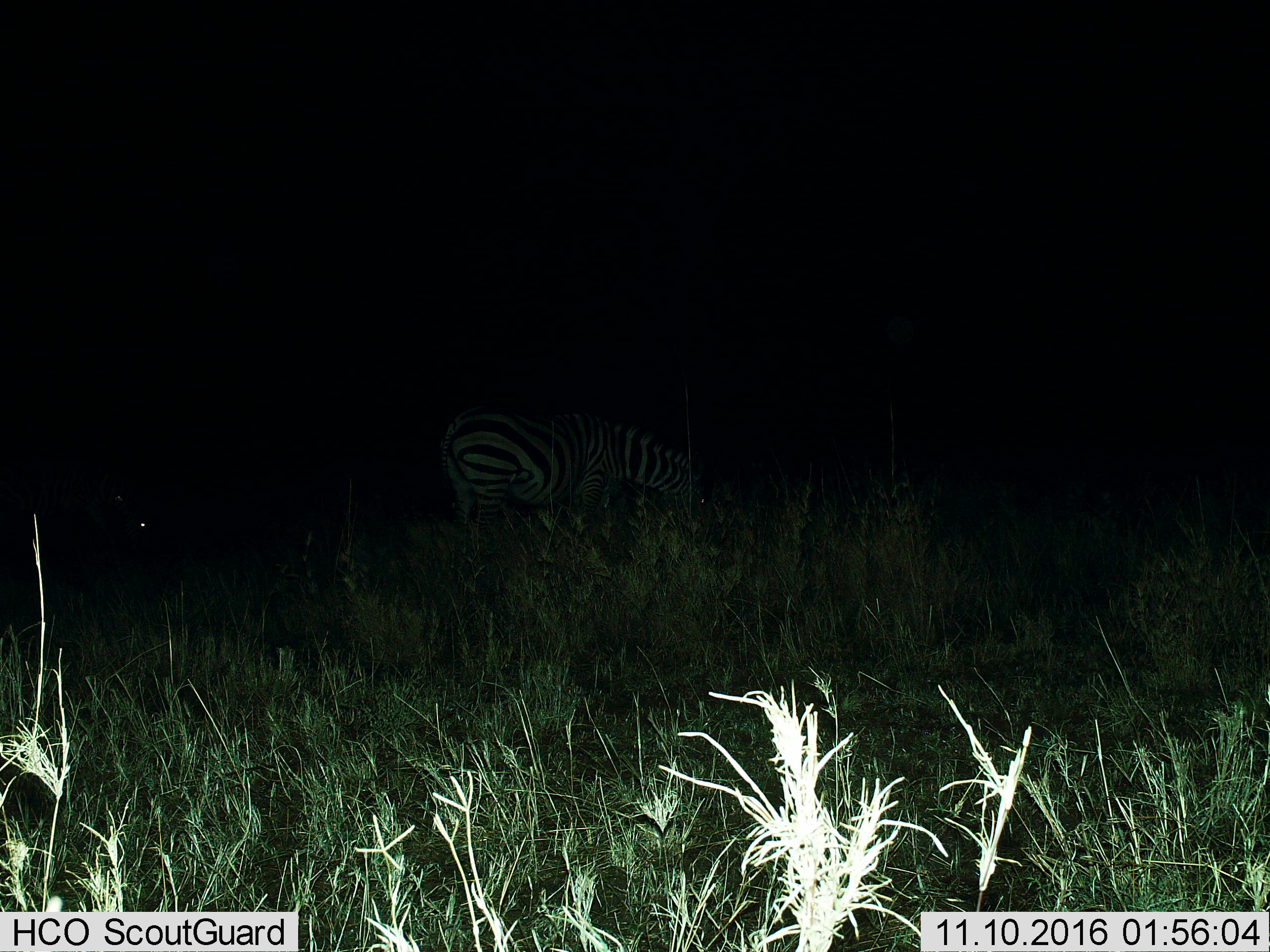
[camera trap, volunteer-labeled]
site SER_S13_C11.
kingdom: Animalia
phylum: Chordata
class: Mammalia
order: Perissodactyla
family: Equidae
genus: Equus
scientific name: Equus quagga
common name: plains zebra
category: zebraplains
Zebraplains (plains zebra) (Equus quagga), count 2. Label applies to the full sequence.